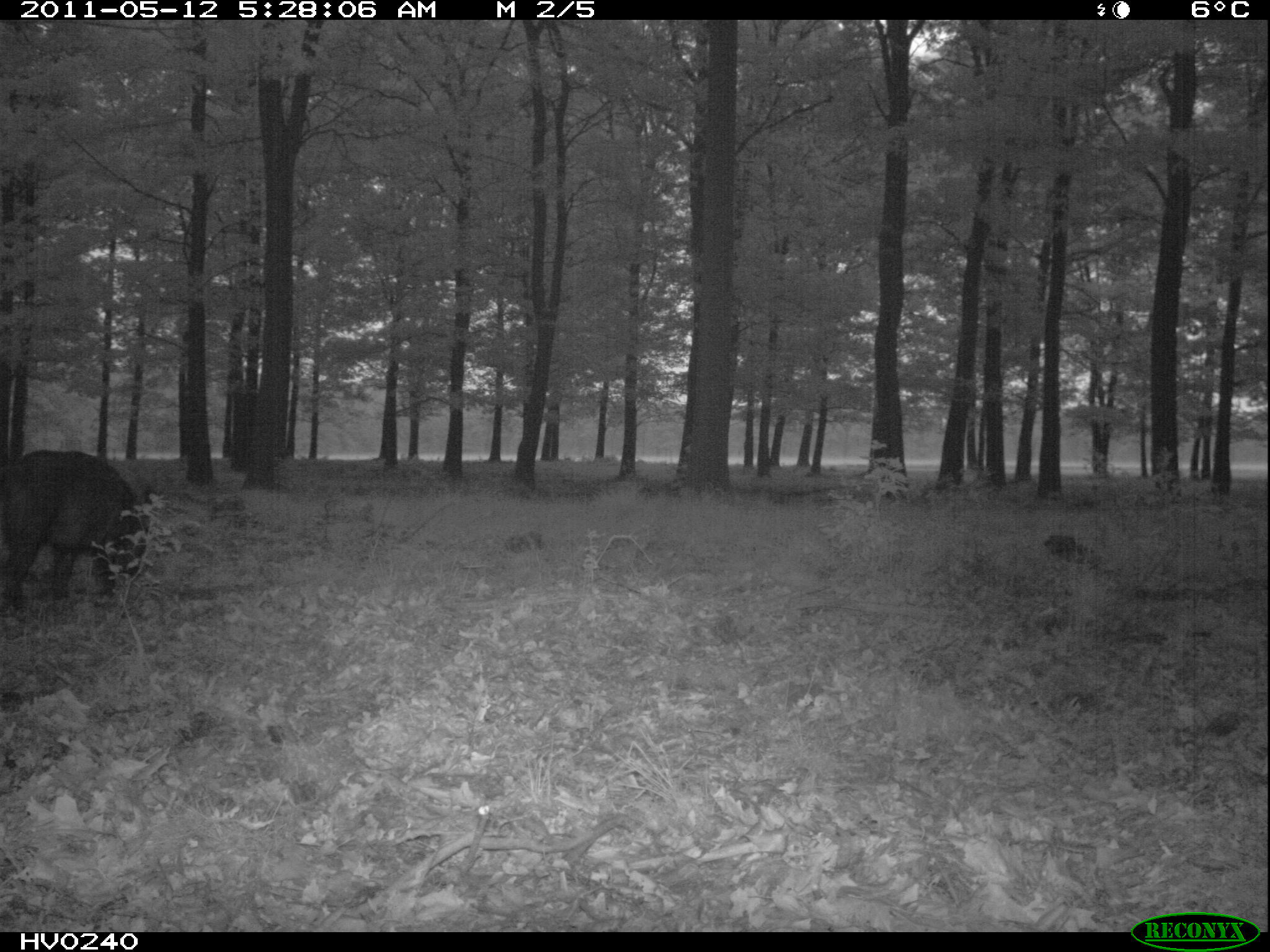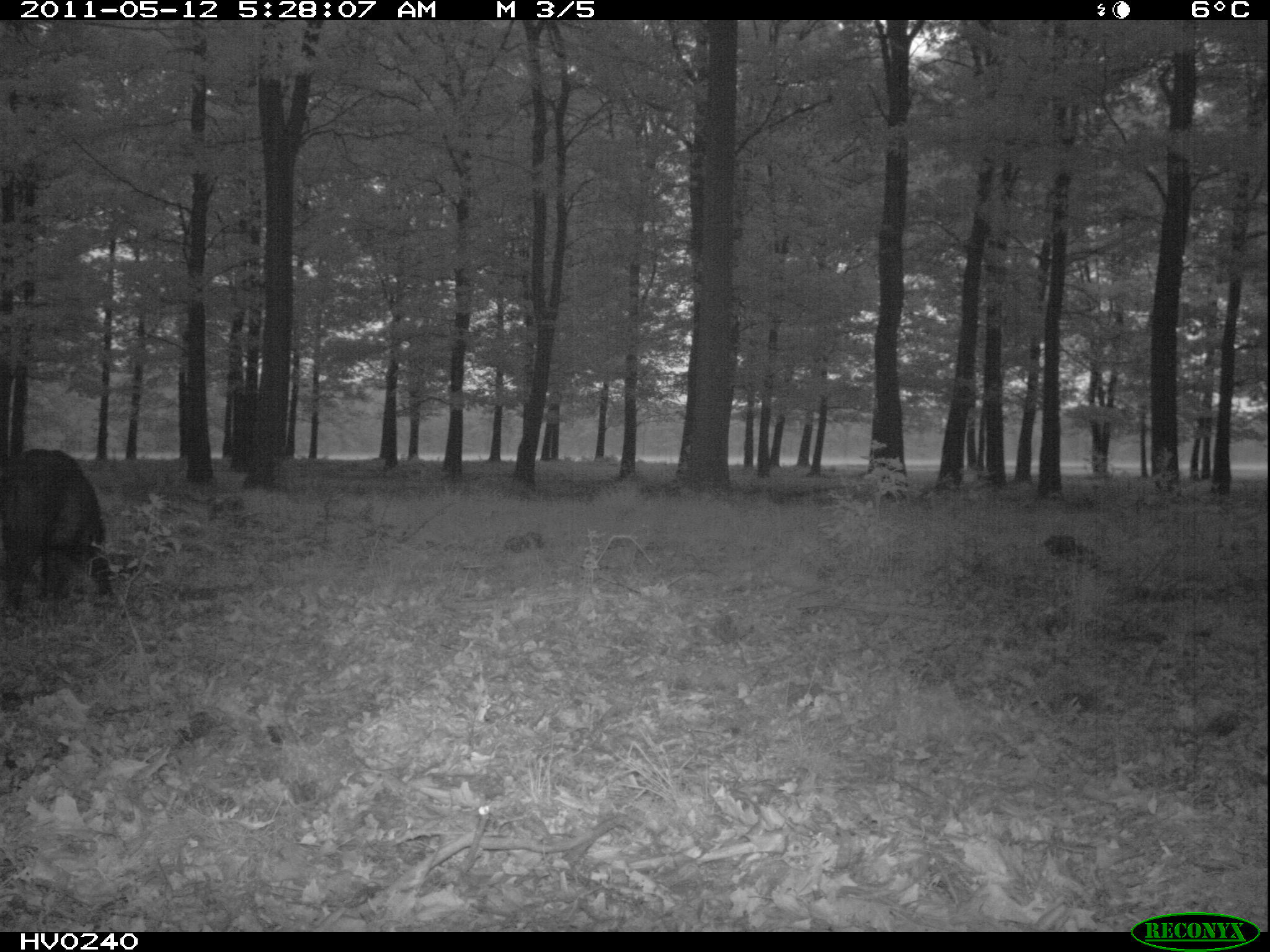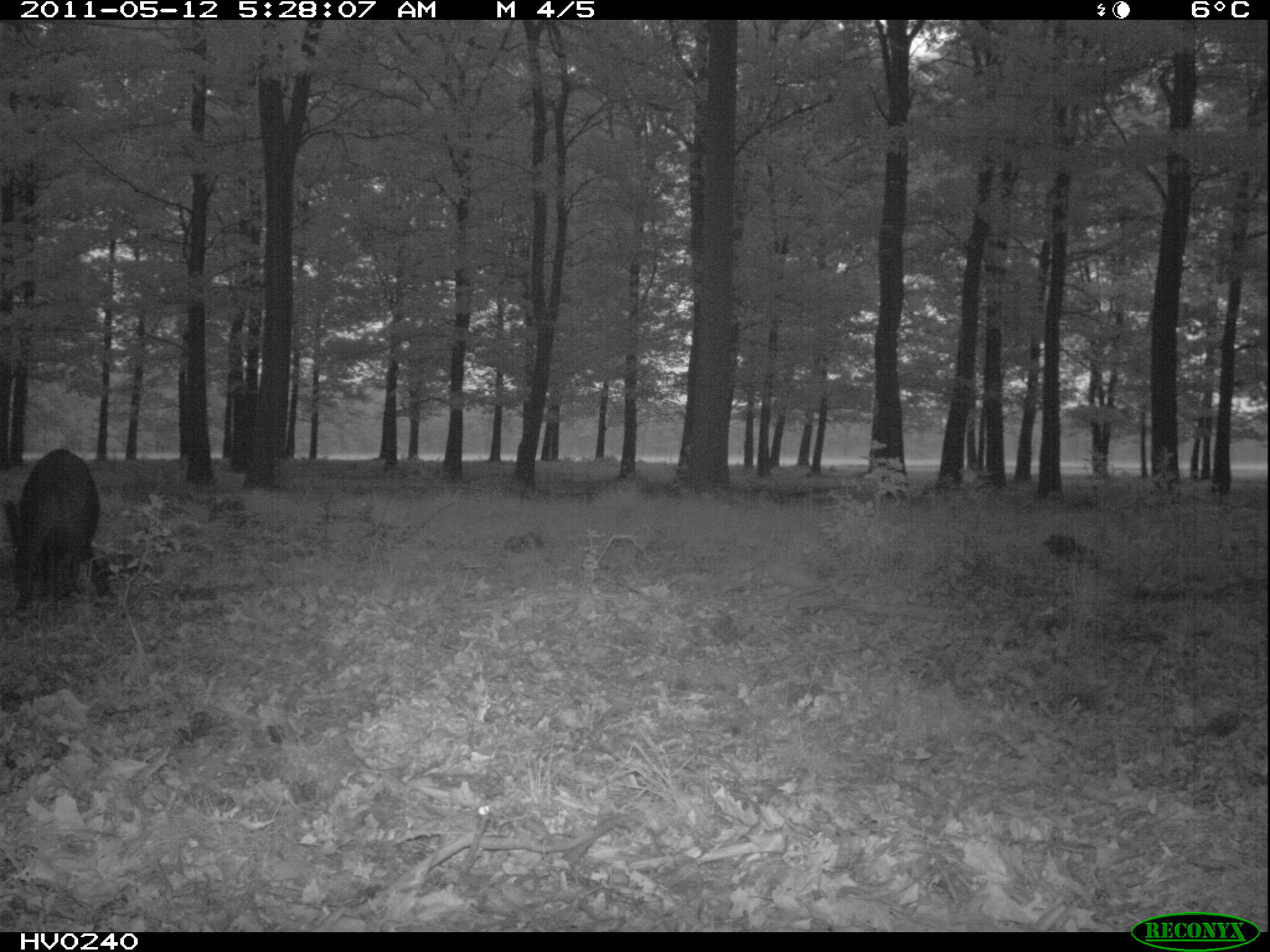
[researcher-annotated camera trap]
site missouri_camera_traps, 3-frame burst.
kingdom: Animalia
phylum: Chordata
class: Mammalia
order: Artiodactyla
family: Suidae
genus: Sus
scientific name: Sus scrofa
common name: wild boar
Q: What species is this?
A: Wild boar (Sus scrofa).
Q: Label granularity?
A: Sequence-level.